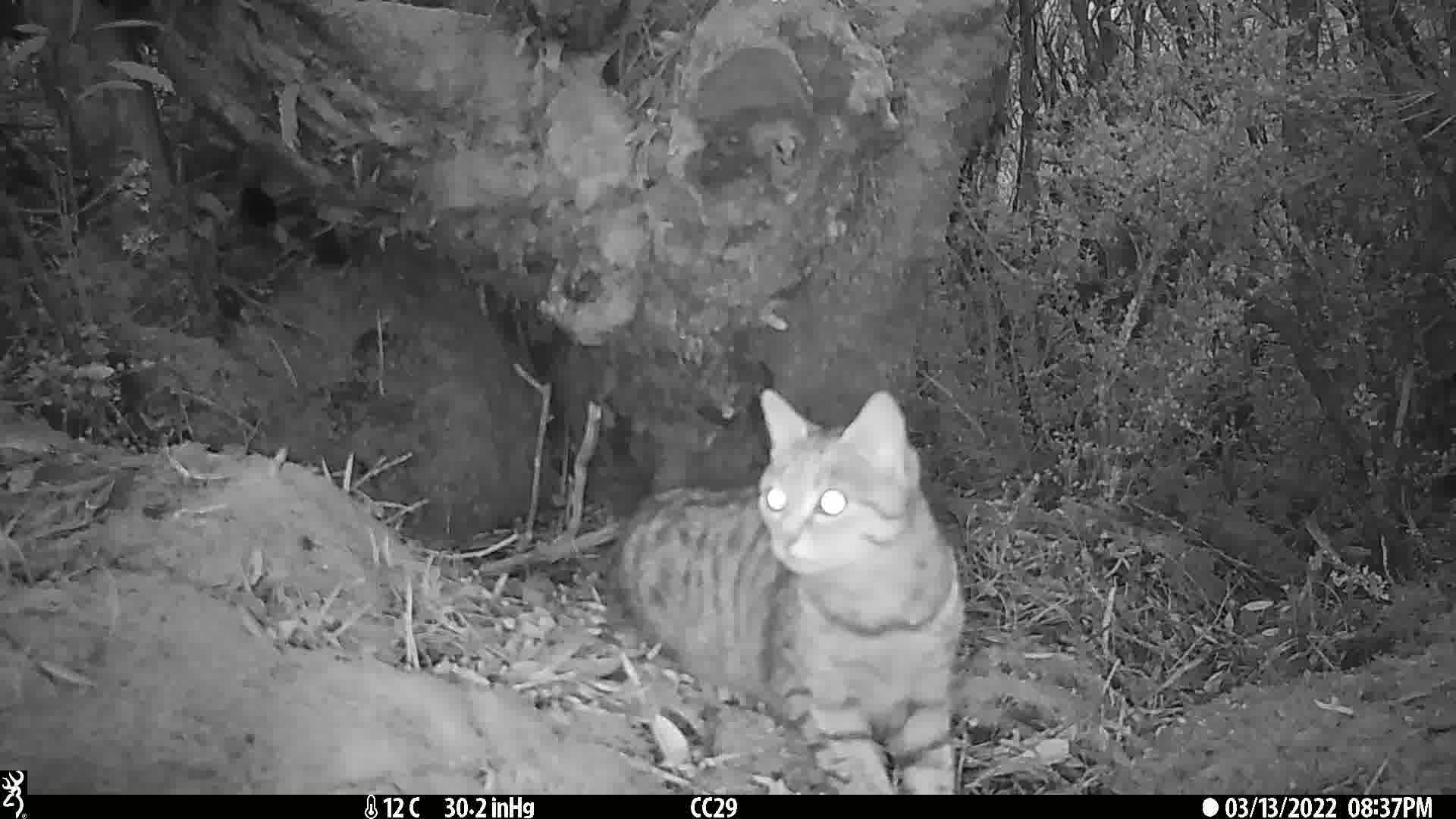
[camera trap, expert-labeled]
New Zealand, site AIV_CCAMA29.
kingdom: Animalia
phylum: Chordata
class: Mammalia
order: Carnivora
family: Felidae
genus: Felis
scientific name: Felis catus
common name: domestic cat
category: cat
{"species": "cat (domestic cat) (Felis catus)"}